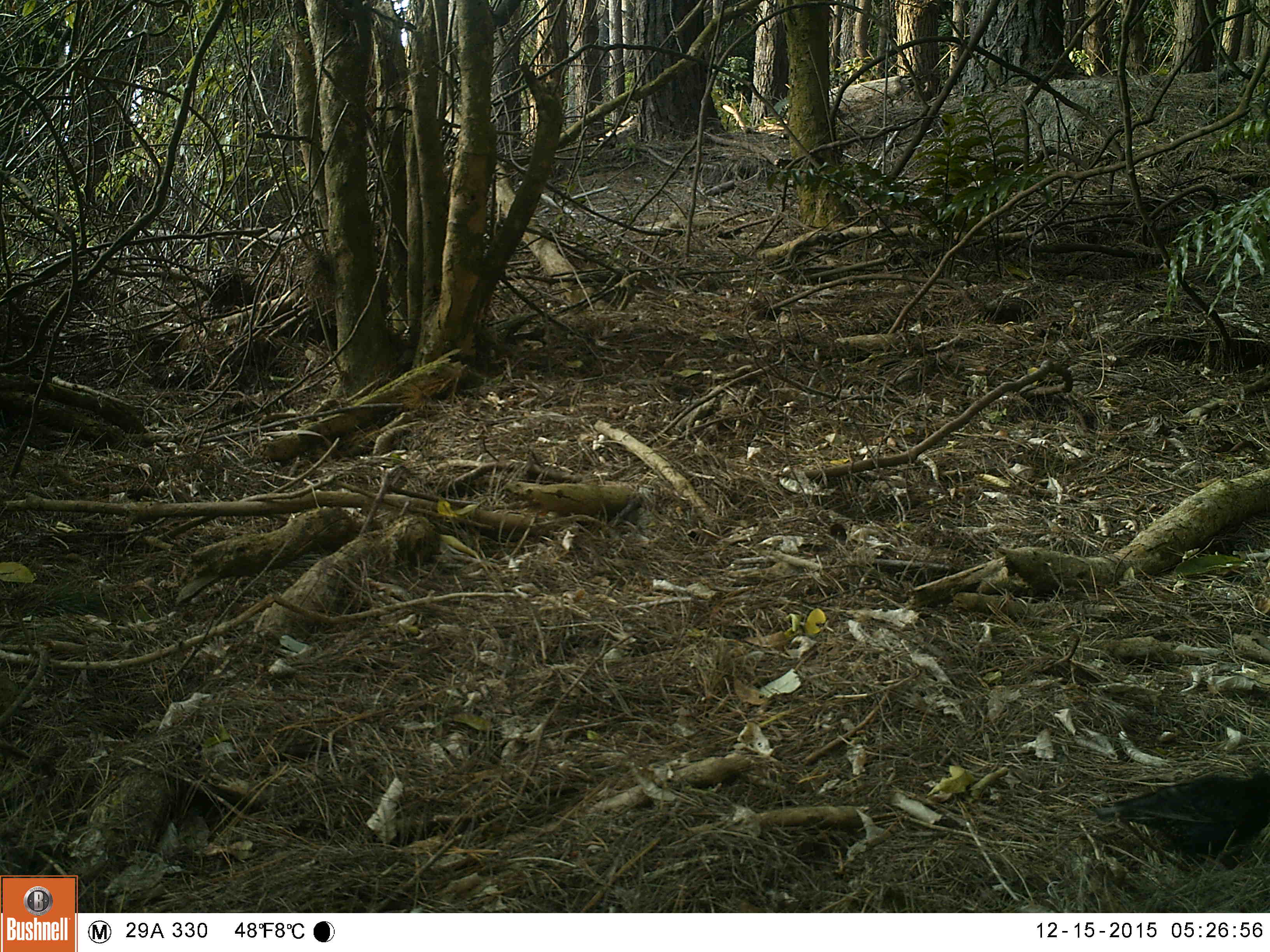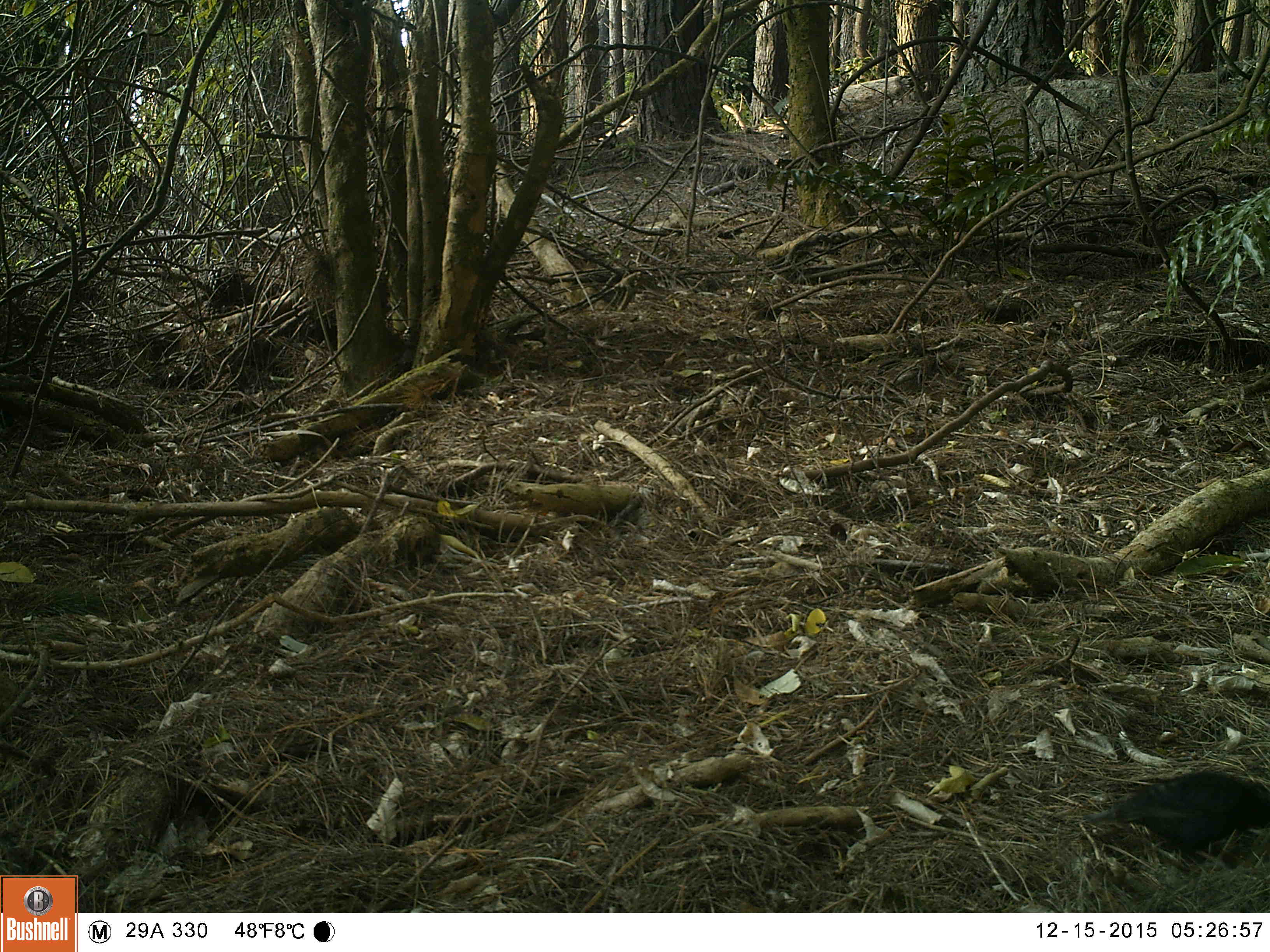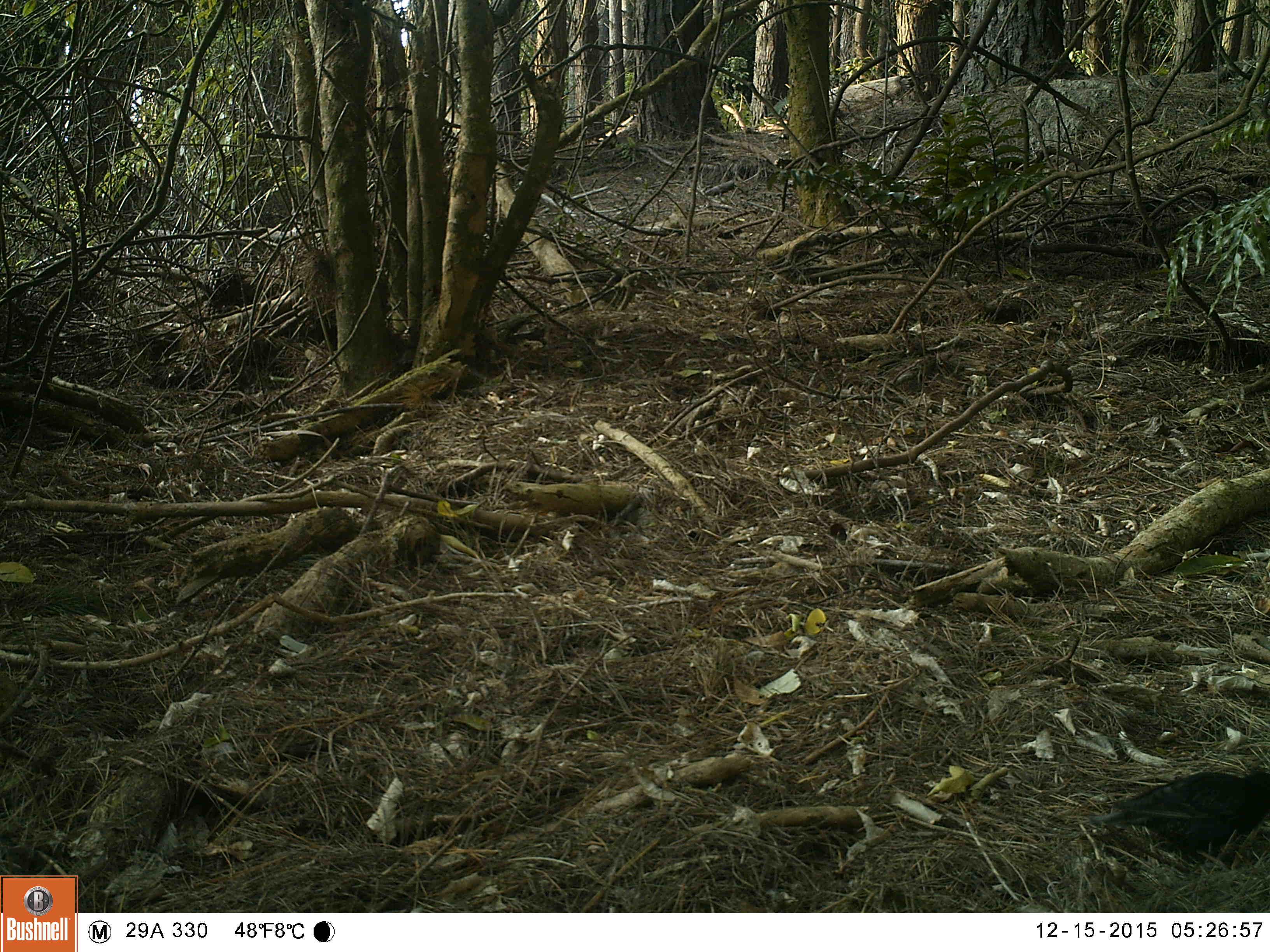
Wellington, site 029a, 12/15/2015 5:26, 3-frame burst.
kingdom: Animalia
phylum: Chordata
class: Aves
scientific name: Aves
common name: bird